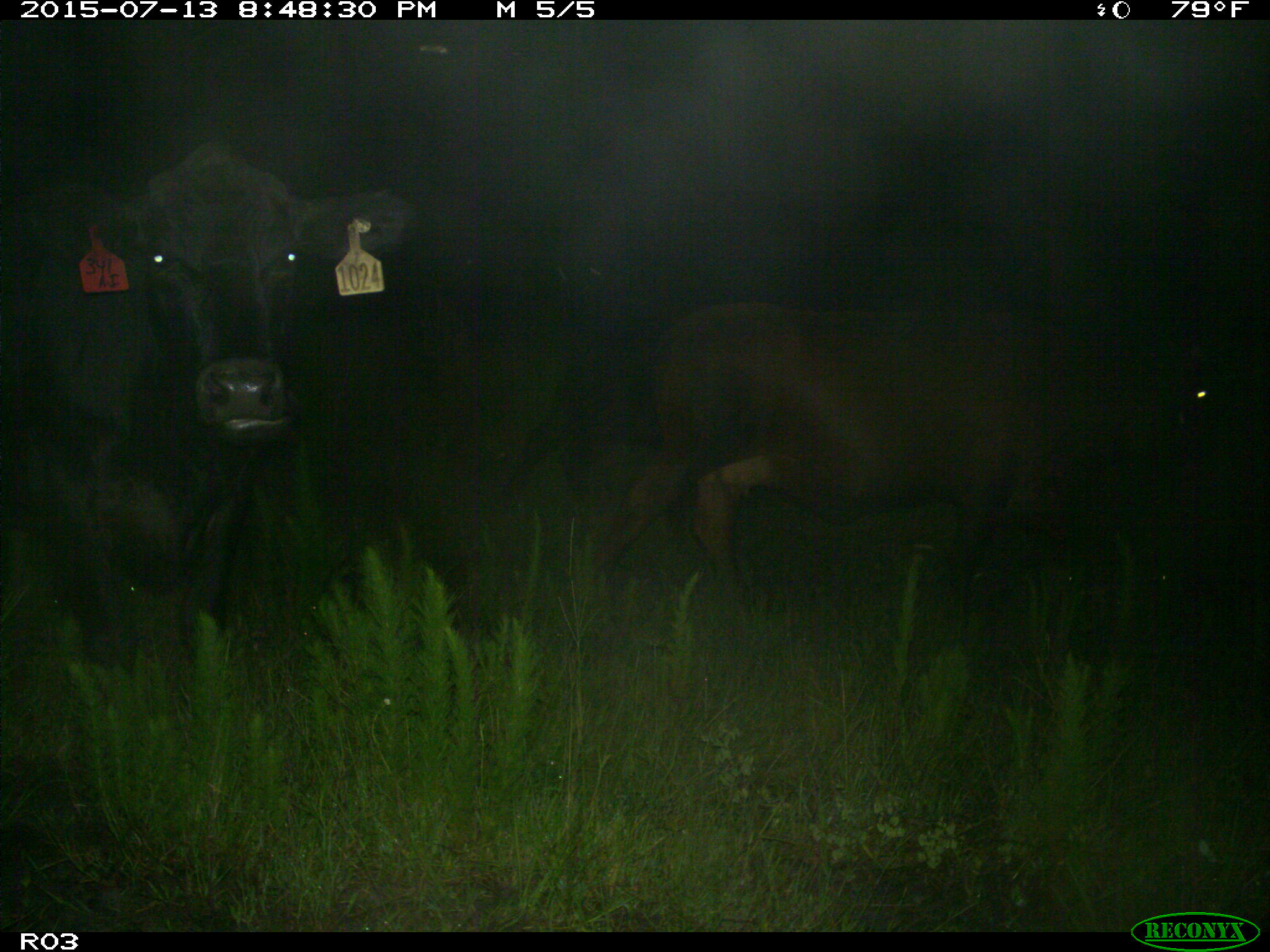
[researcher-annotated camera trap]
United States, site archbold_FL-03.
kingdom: Animalia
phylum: Chordata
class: Mammalia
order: Artiodactyla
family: Bovidae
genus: Bos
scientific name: Bos taurus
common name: domestic cow